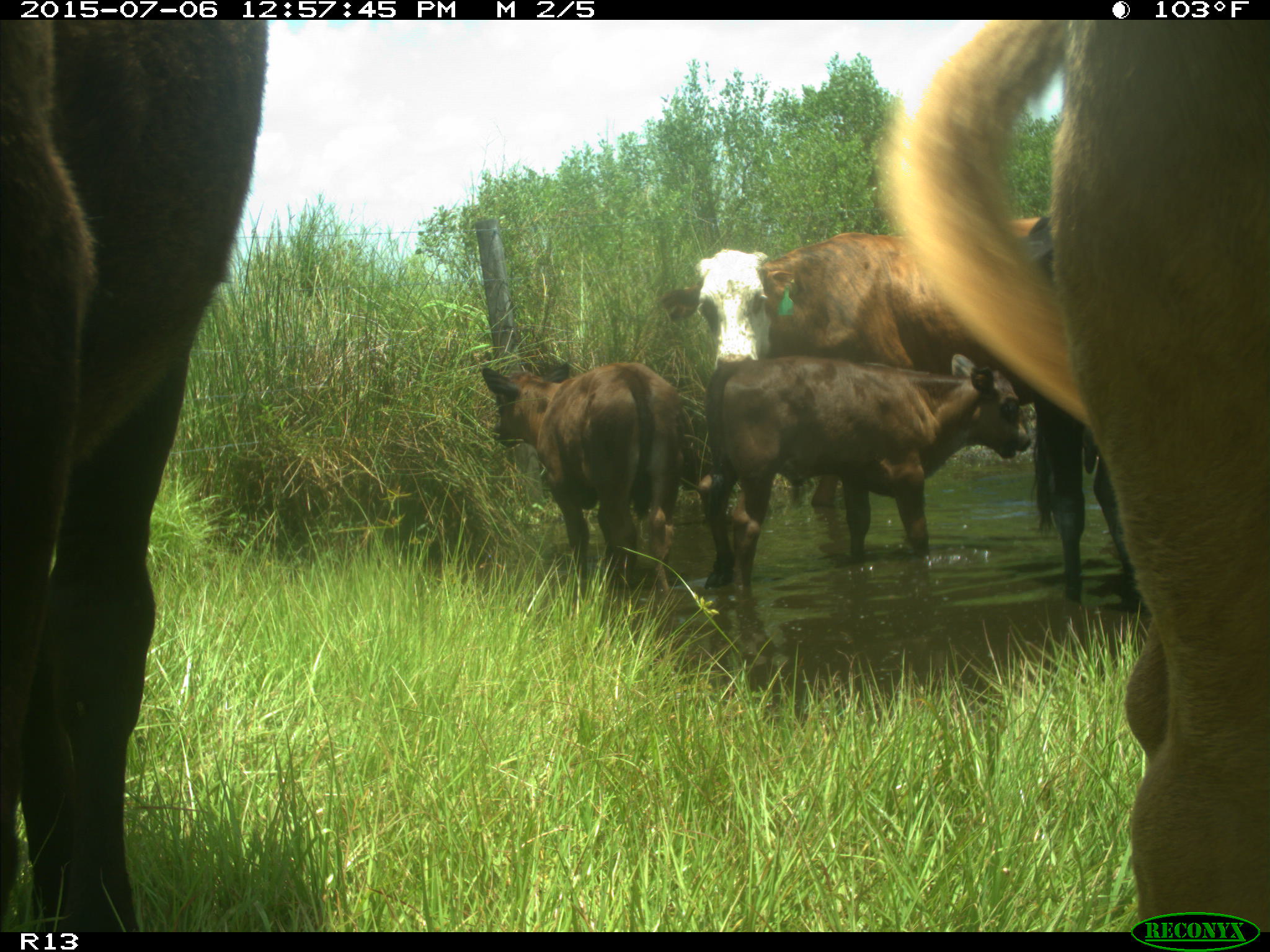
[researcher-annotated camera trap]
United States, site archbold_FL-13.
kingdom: Animalia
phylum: Chordata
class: Mammalia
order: Artiodactyla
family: Bovidae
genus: Bos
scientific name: Bos taurus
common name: domestic cow